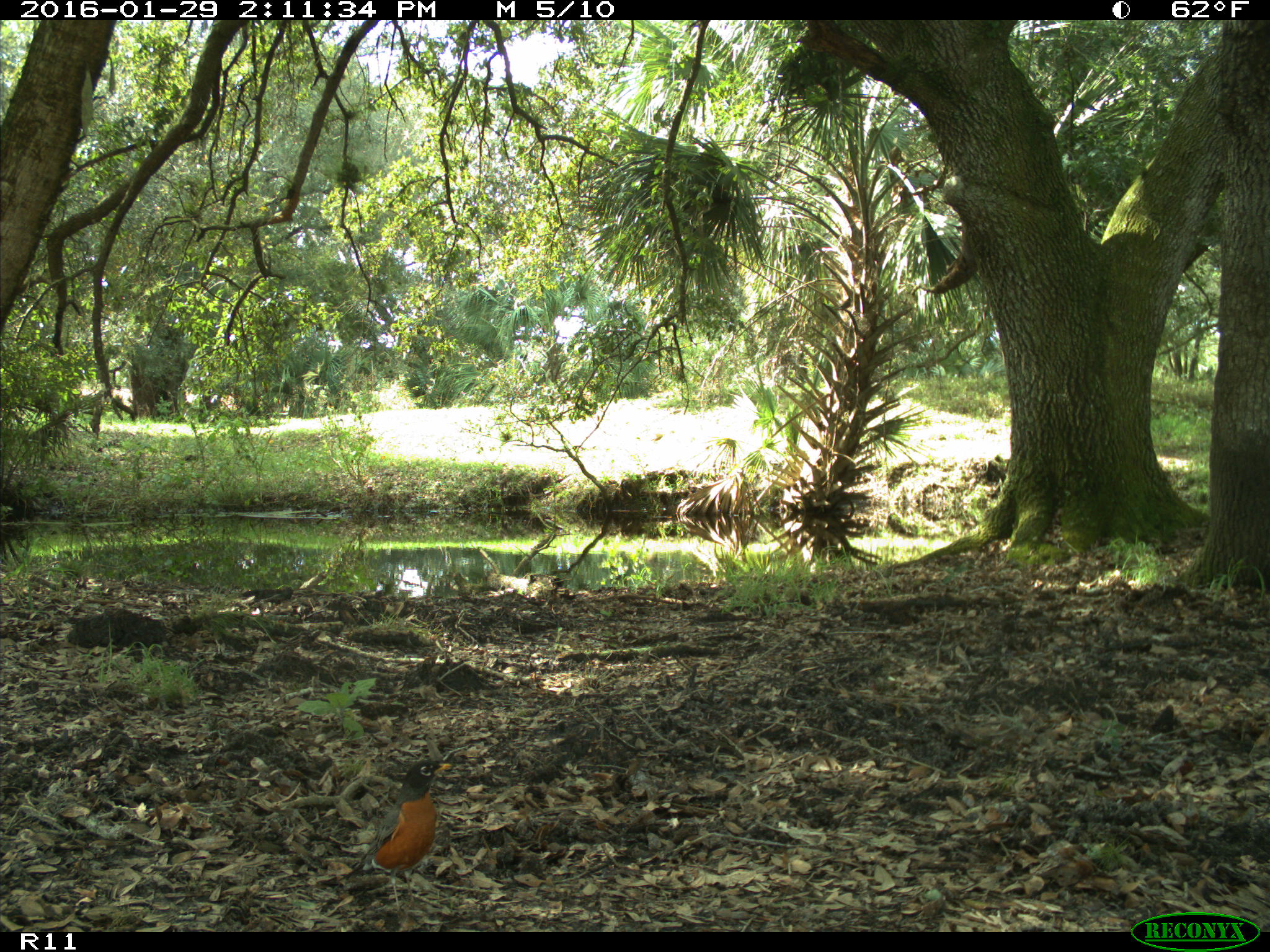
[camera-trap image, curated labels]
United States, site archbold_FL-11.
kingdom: Animalia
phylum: Chordata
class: Aves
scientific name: Aves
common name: birds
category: unidentified bird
Unidentified bird (birds) (Aves).